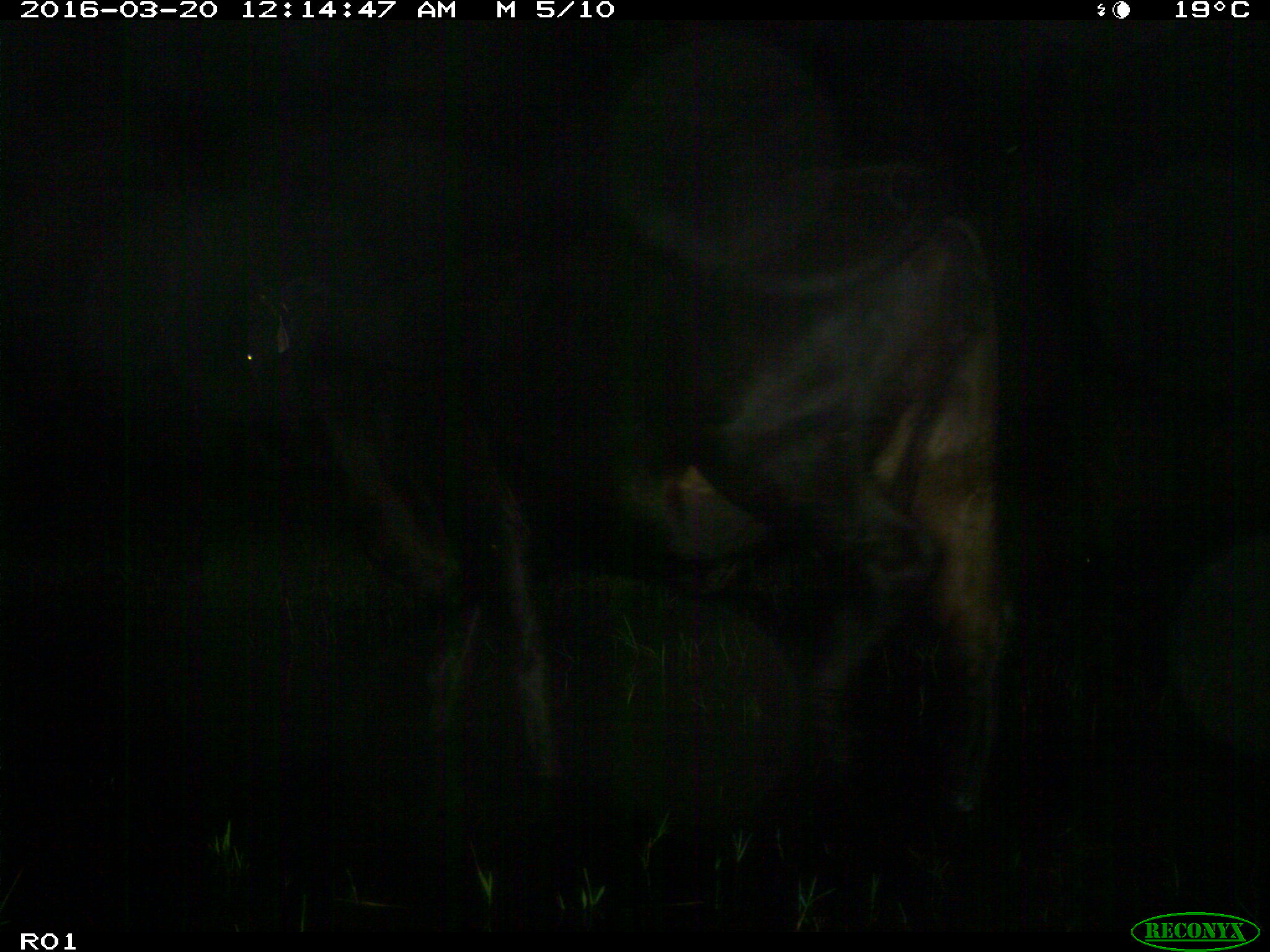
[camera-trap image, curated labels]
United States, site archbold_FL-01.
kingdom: Animalia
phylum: Chordata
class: Mammalia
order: Artiodactyla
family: Bovidae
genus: Bos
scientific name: Bos taurus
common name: domestic cow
Bos taurus (domestic cow).